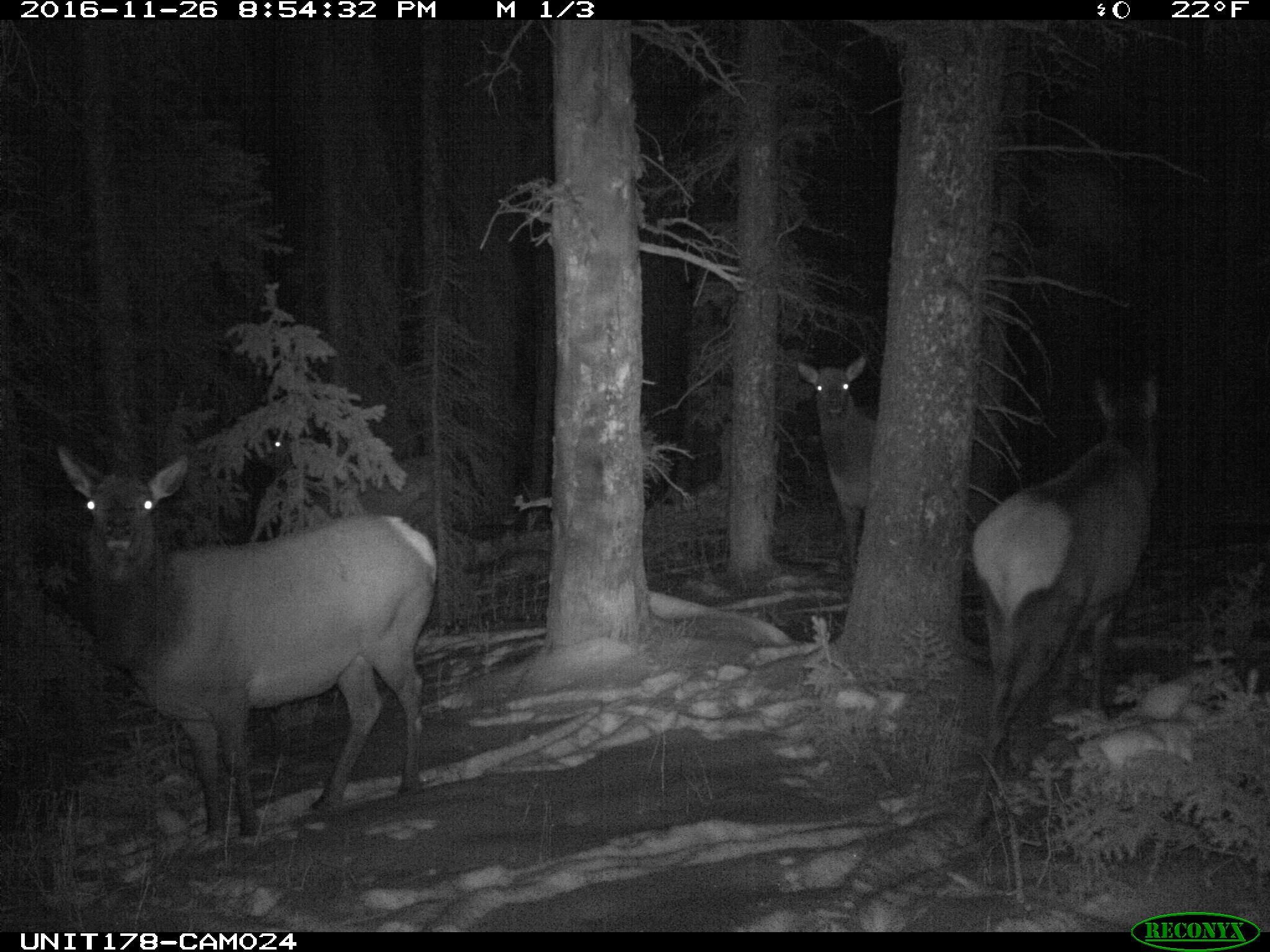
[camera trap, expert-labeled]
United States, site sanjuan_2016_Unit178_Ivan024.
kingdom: Animalia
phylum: Chordata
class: Mammalia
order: Artiodactyla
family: Cervidae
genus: Cervus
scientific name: Cervus elaphus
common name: red deer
Cervus elaphus (red deer).